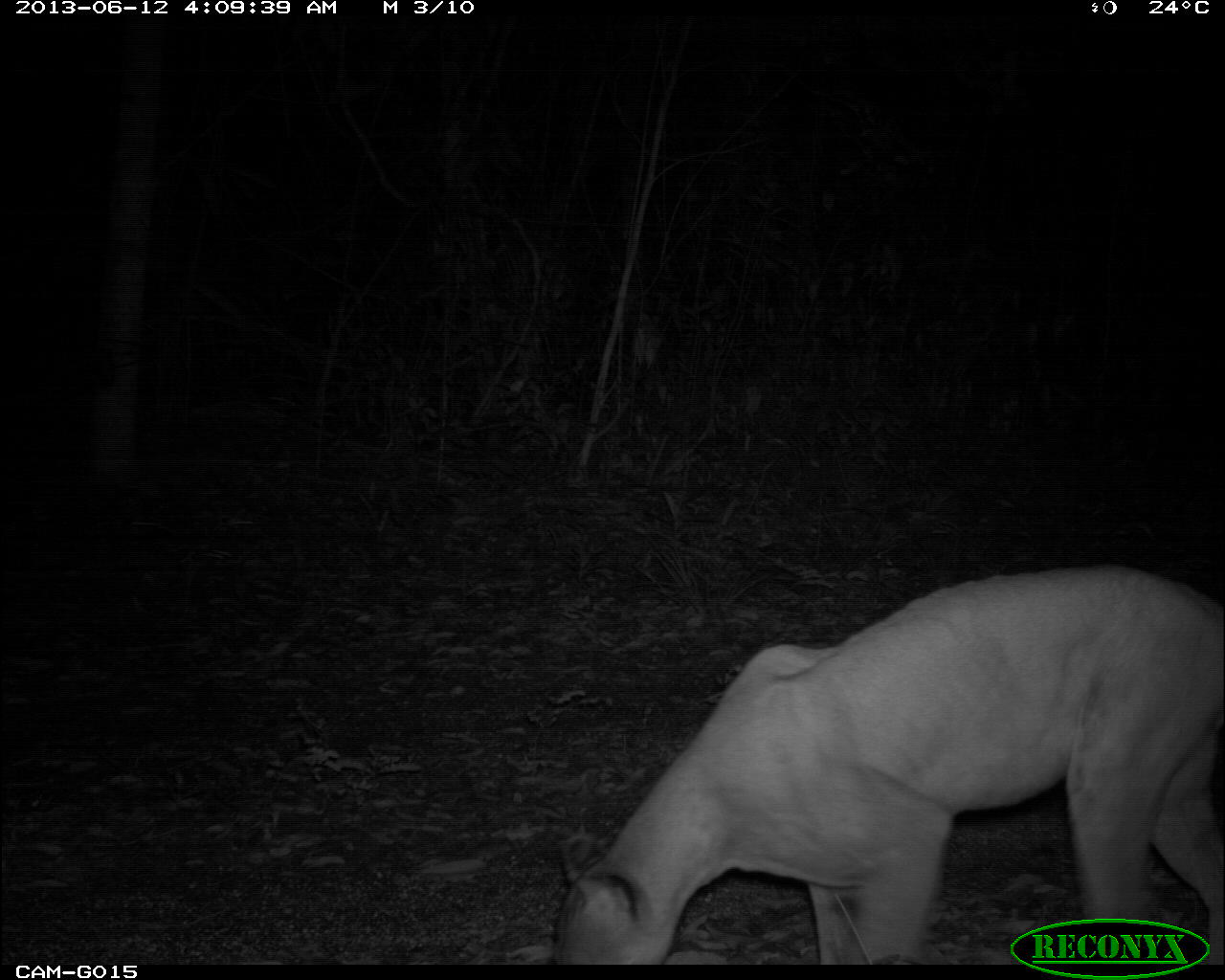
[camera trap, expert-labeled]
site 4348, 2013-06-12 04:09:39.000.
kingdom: Animalia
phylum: Chordata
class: Mammalia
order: Carnivora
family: Felidae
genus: Puma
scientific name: Puma concolor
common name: mountain lion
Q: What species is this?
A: Puma concolor (mountain lion).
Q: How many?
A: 1.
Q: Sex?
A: Male.